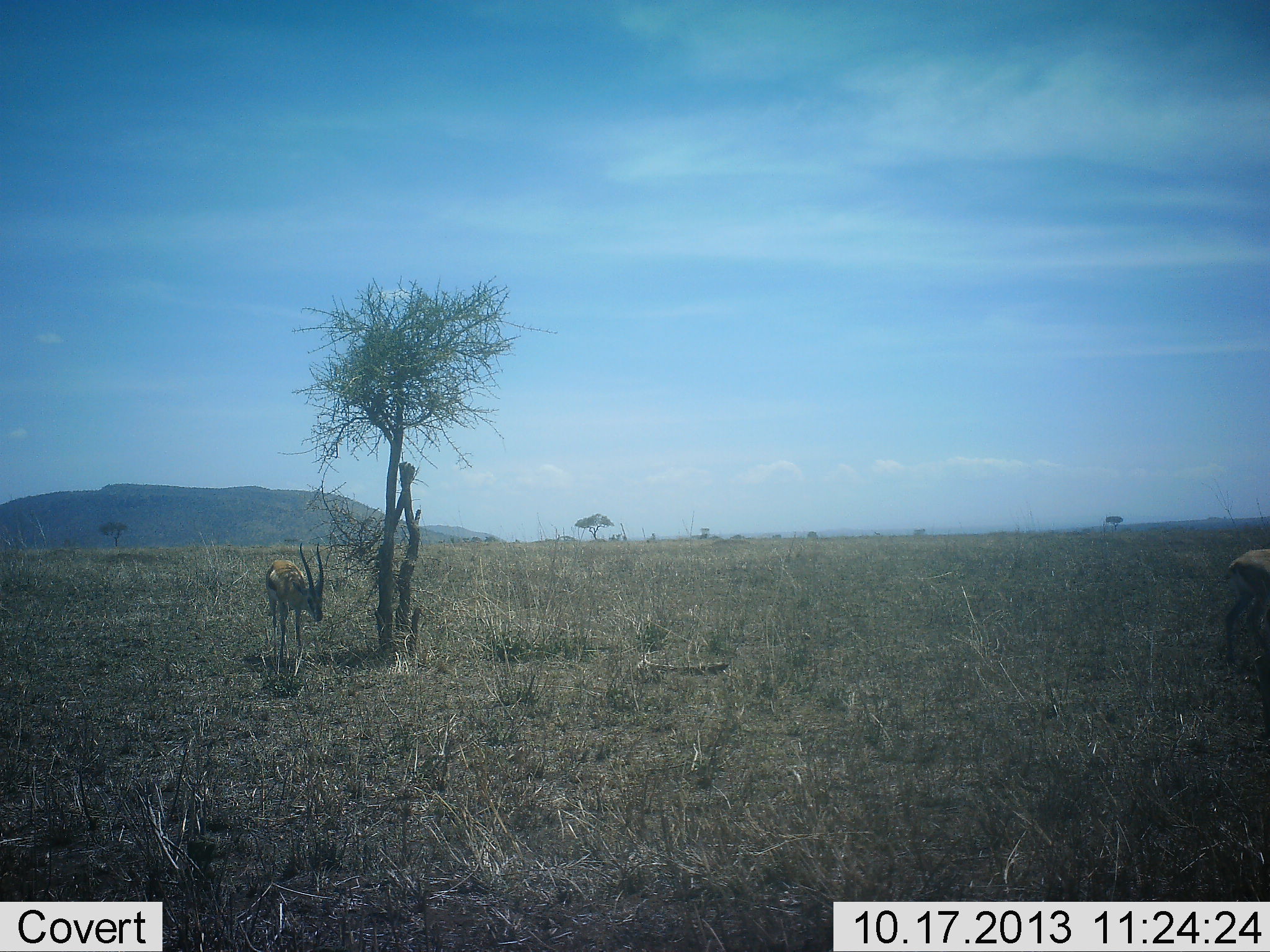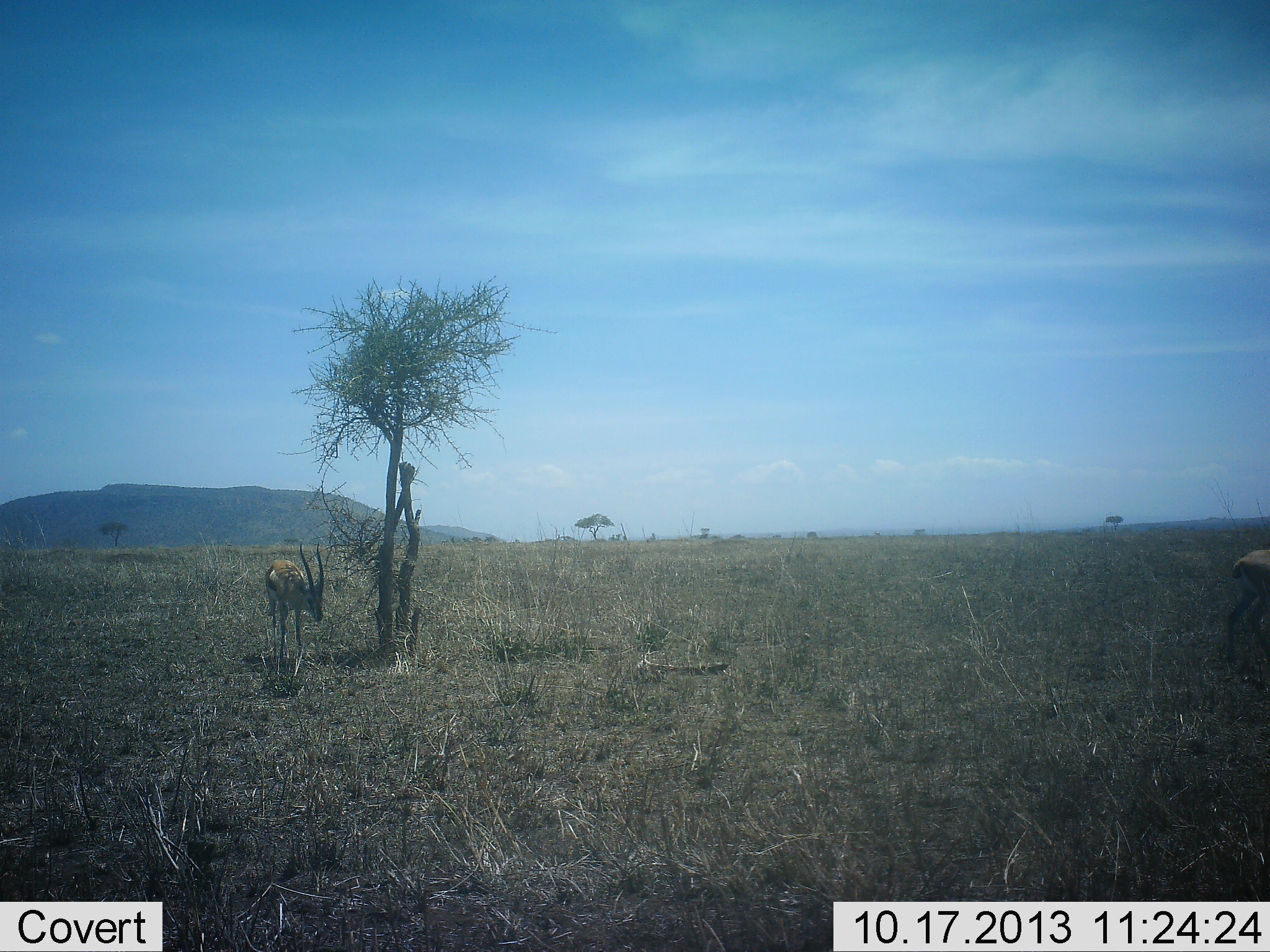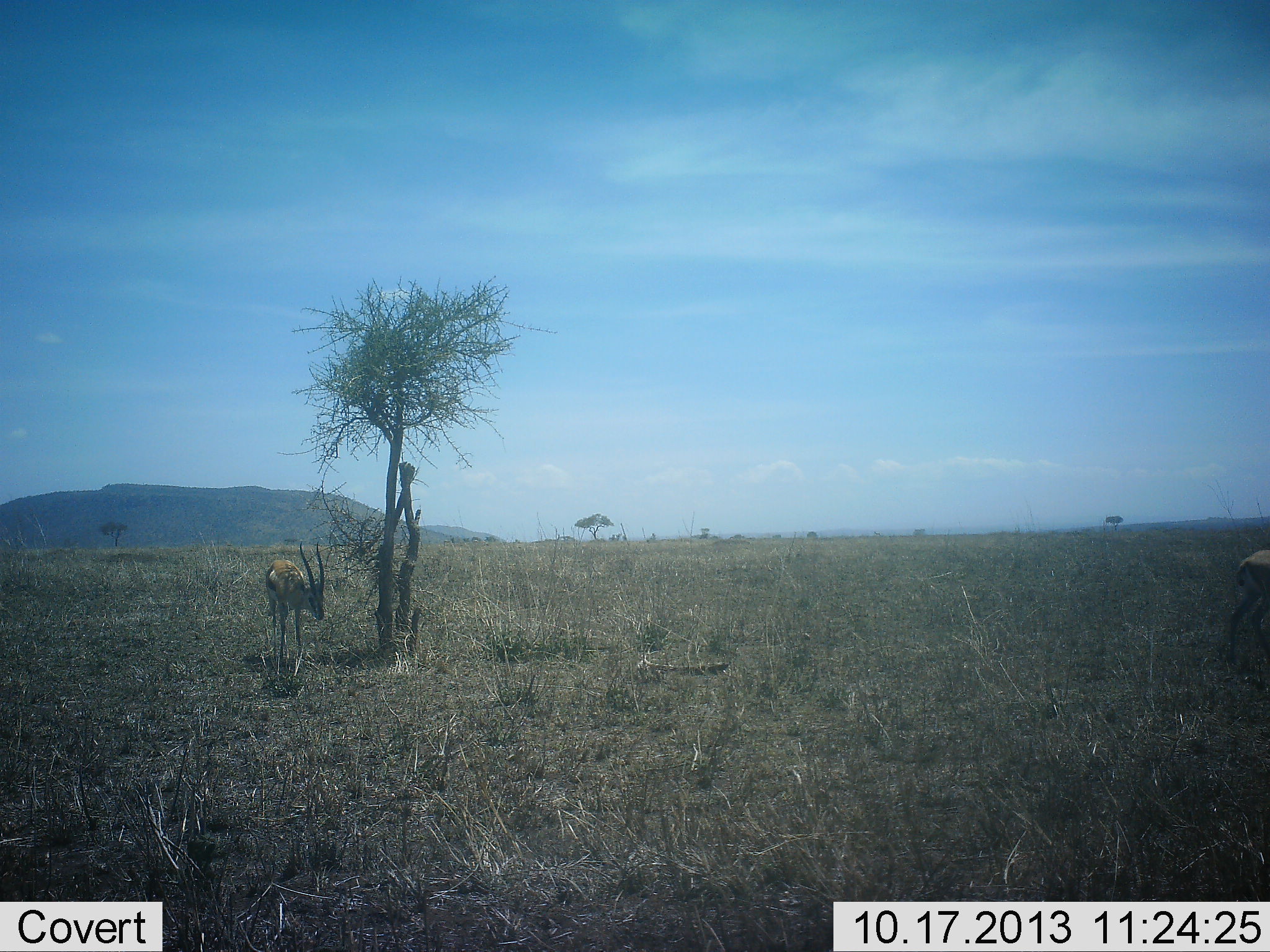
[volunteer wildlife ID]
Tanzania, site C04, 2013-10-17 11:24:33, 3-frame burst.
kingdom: Animalia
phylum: Chordata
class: Mammalia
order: Artiodactyla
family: Bovidae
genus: Eudorcas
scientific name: Eudorcas thomsonii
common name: thomson's gazelle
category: gazellethomsons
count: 2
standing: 100%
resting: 10%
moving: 20%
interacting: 0%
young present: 0%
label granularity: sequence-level